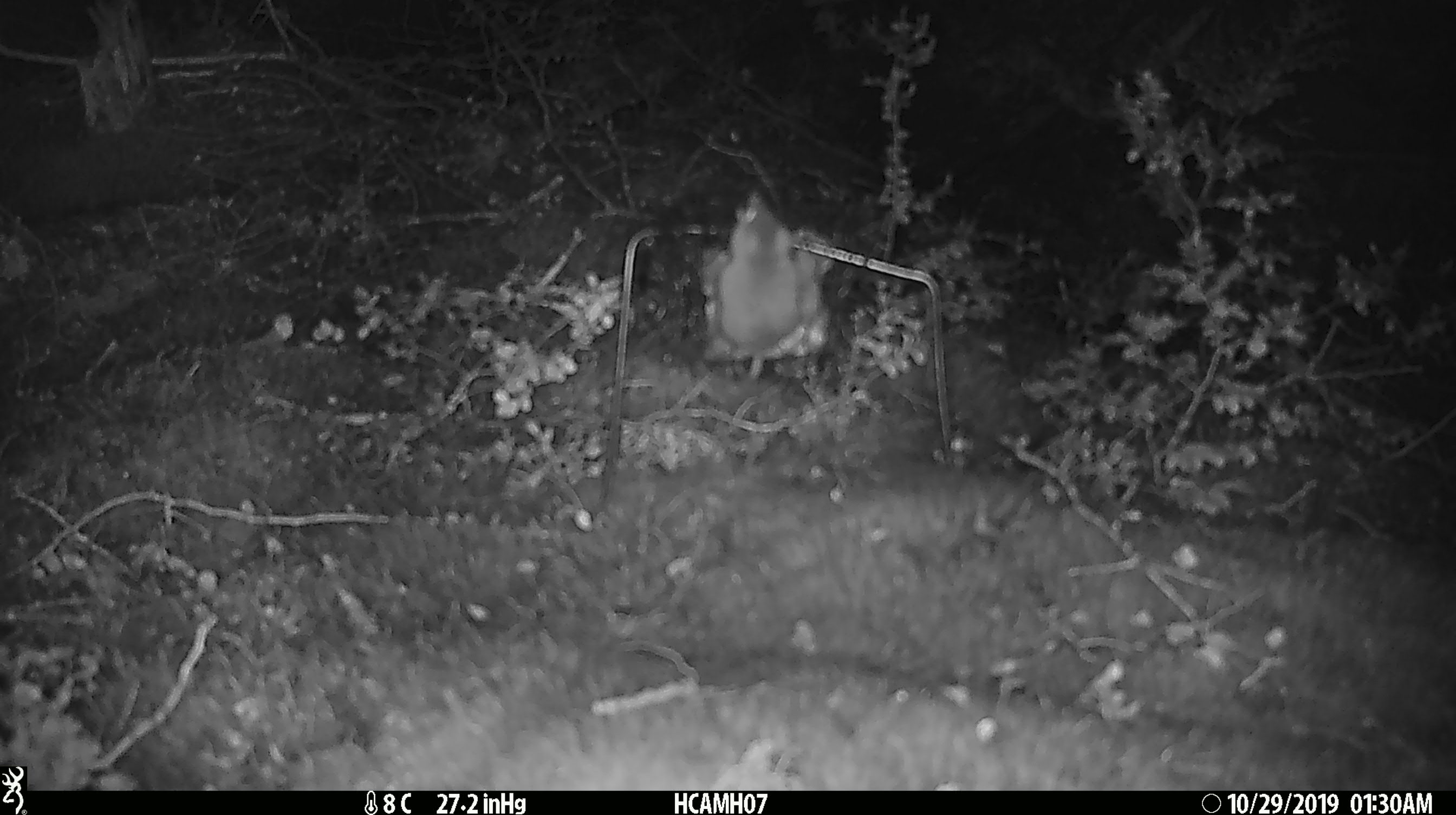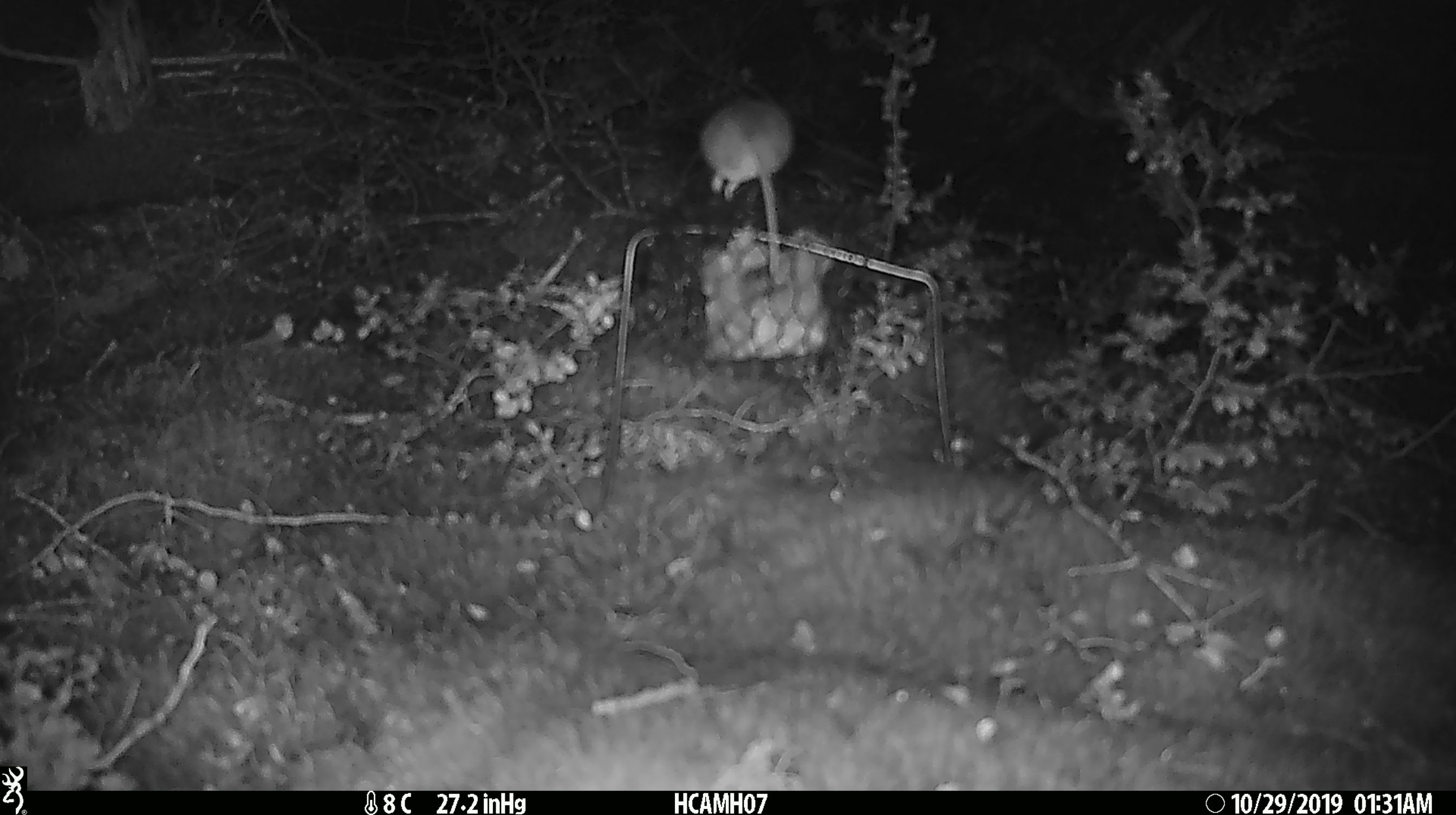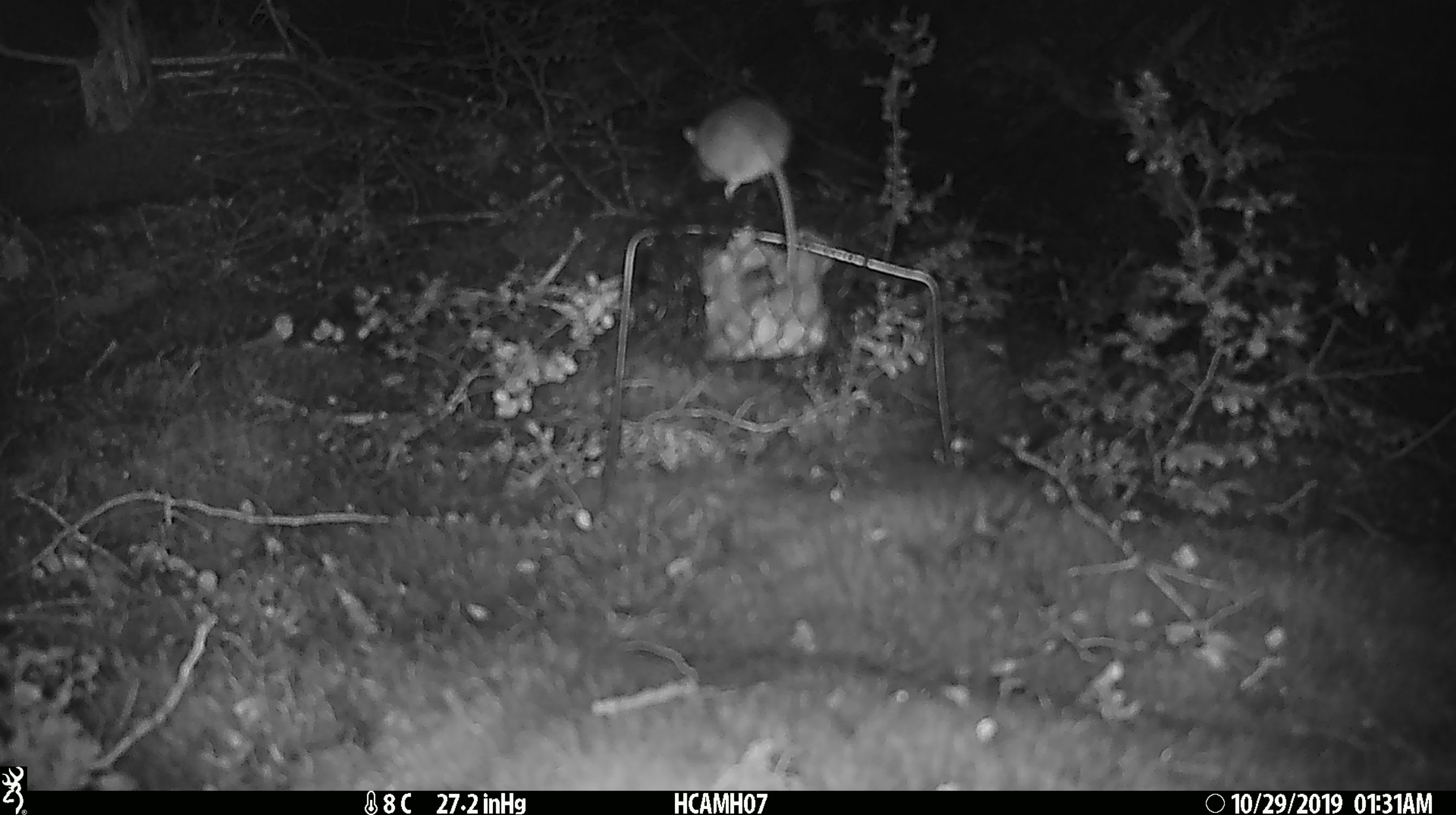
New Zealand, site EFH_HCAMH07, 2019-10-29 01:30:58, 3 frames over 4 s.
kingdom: Animalia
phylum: Chordata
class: Mammalia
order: Rodentia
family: Muridae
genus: Mus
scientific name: Mus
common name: mouse